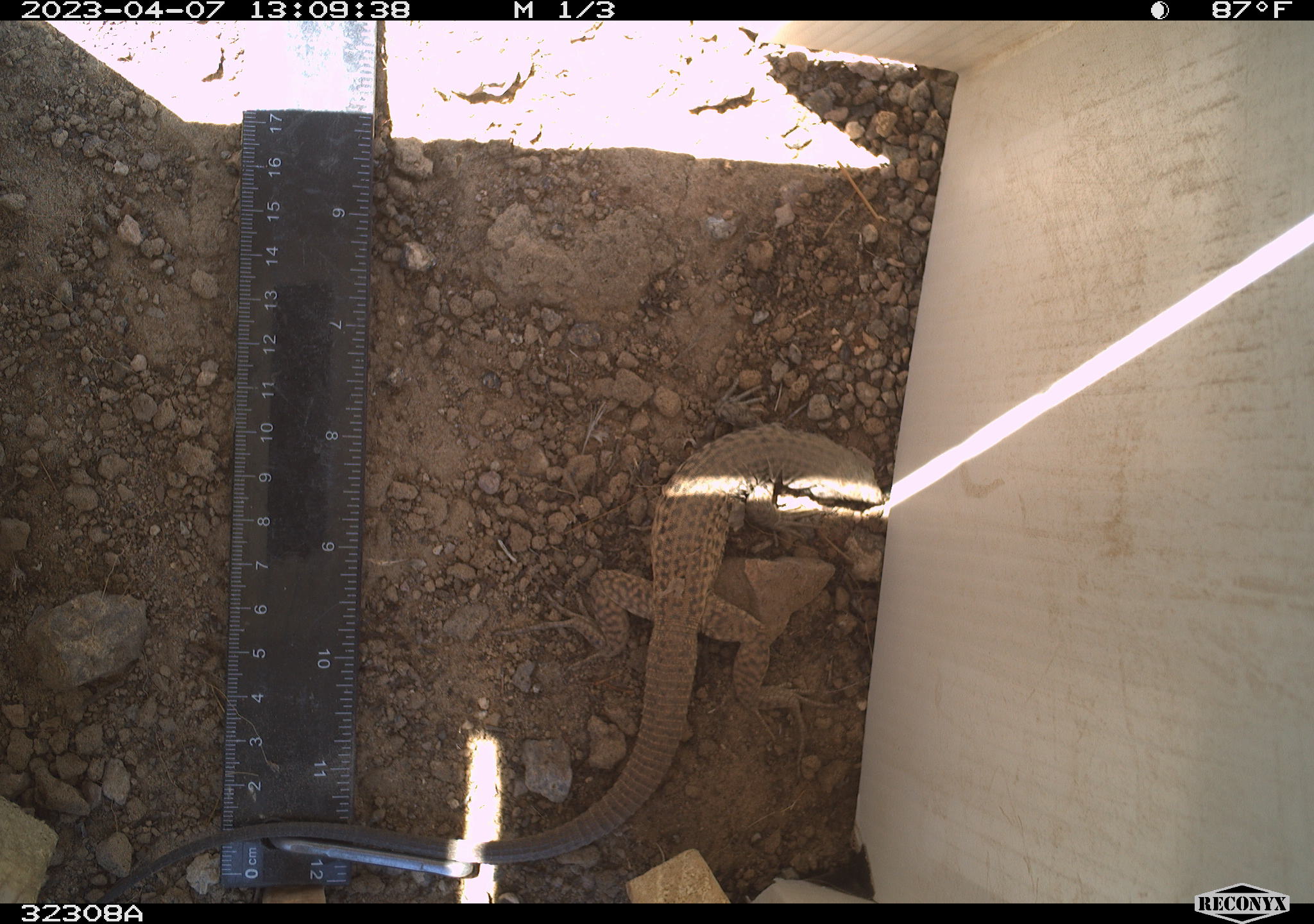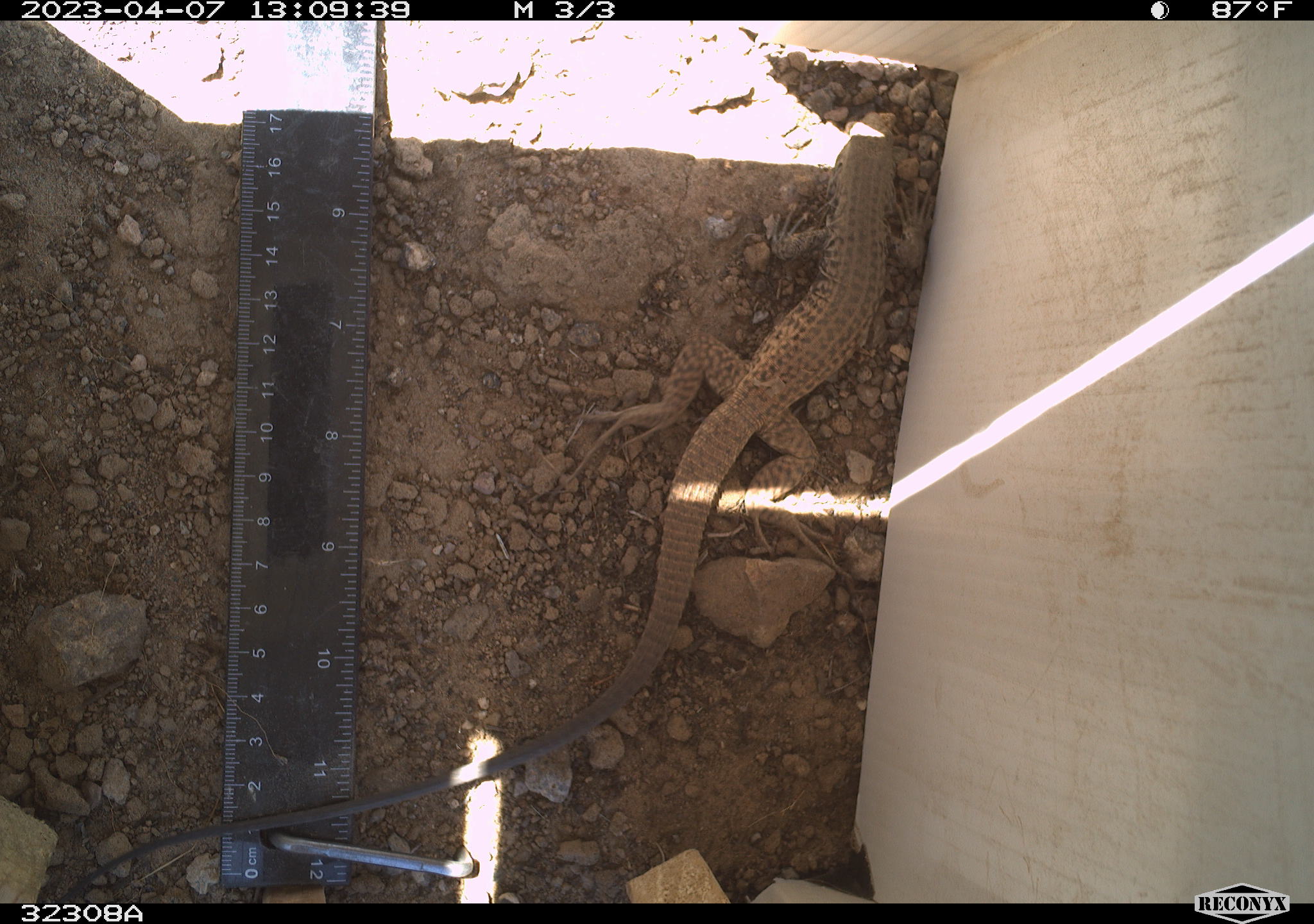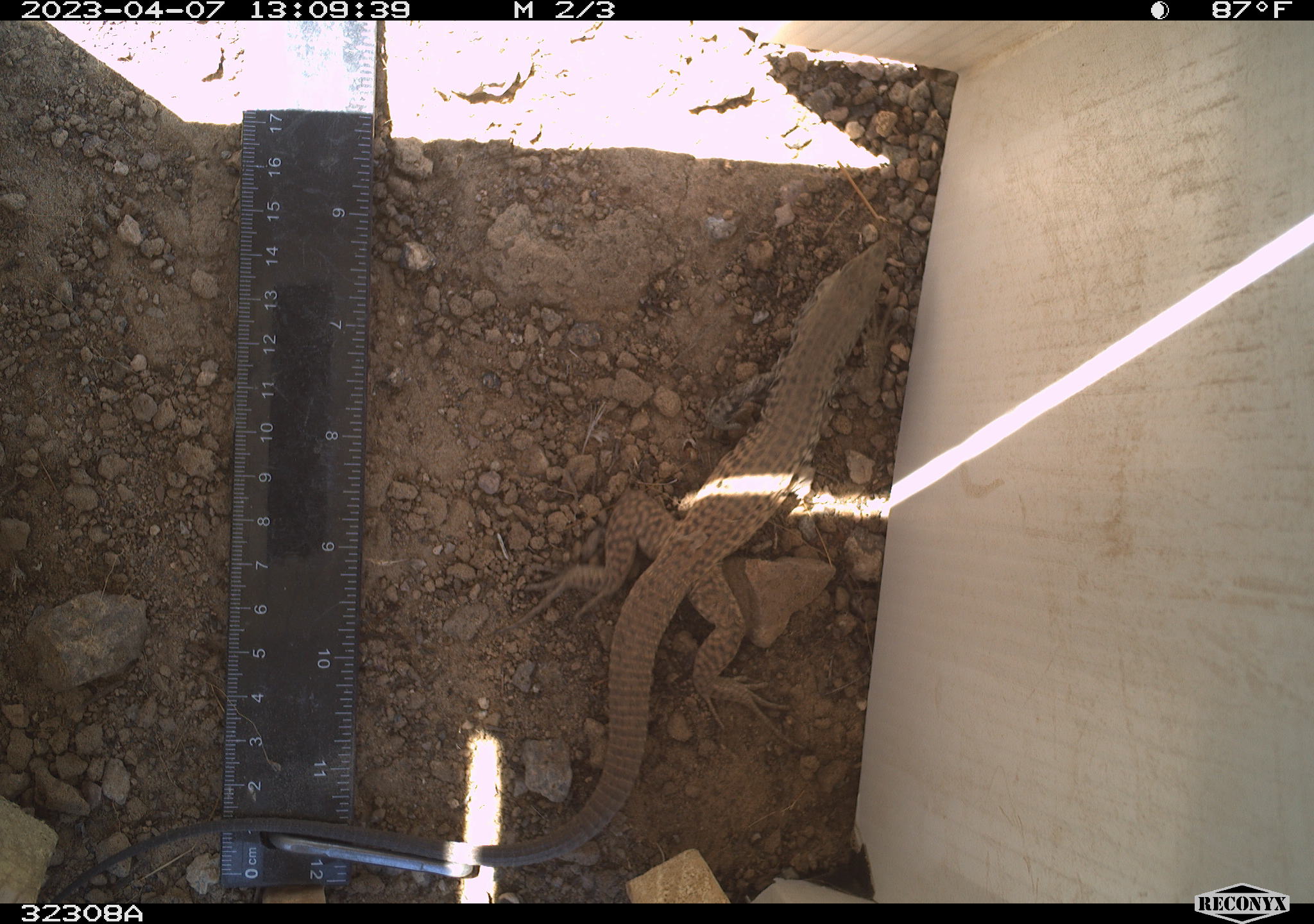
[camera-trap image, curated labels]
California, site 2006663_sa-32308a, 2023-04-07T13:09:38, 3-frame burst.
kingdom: Animalia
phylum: Chordata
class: Reptilia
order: Squamata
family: Teiidae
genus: Aspidoscelis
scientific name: Aspidoscelis tigris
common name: western whiptail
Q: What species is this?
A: Western whiptail (Aspidoscelis tigris).